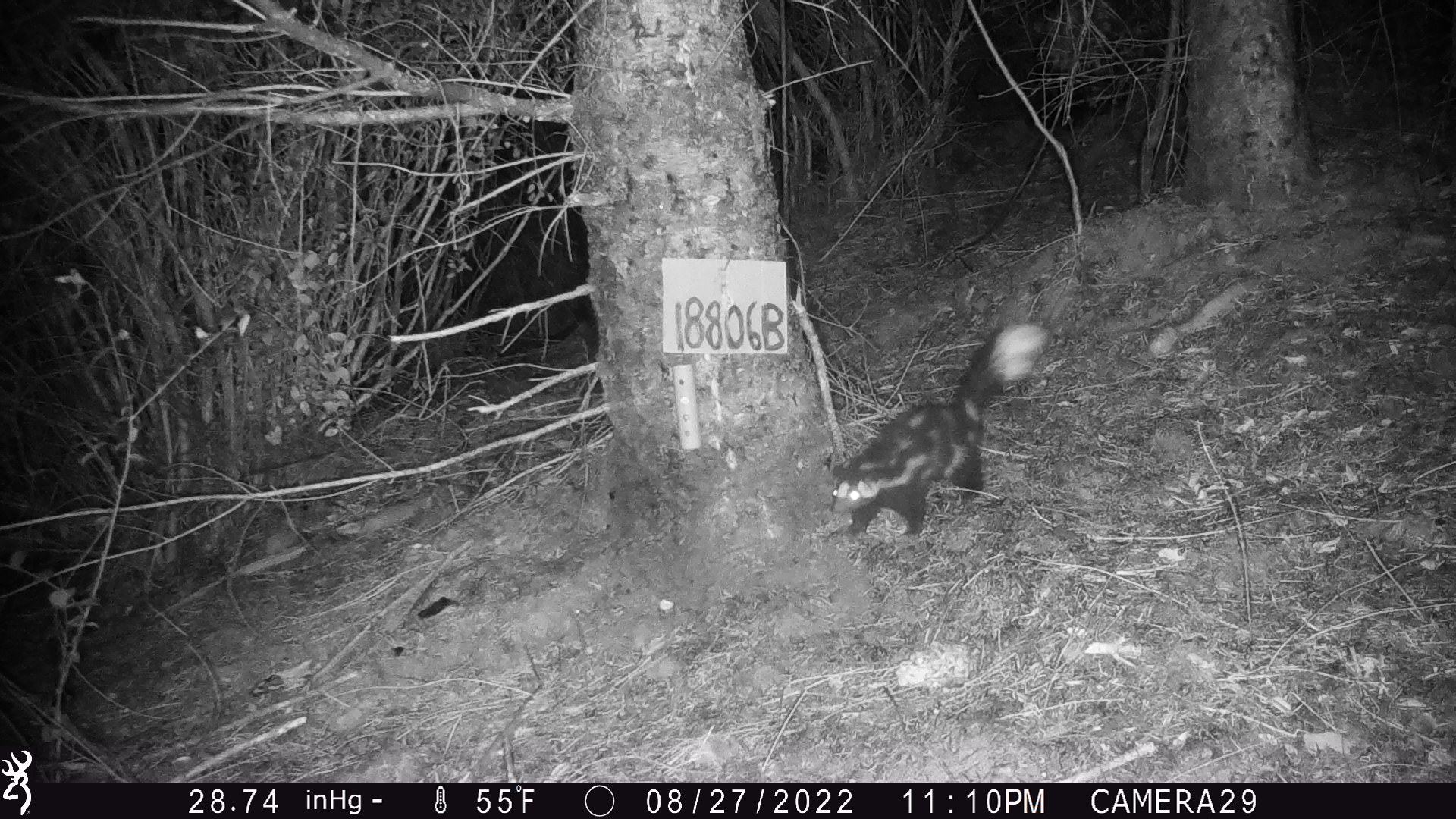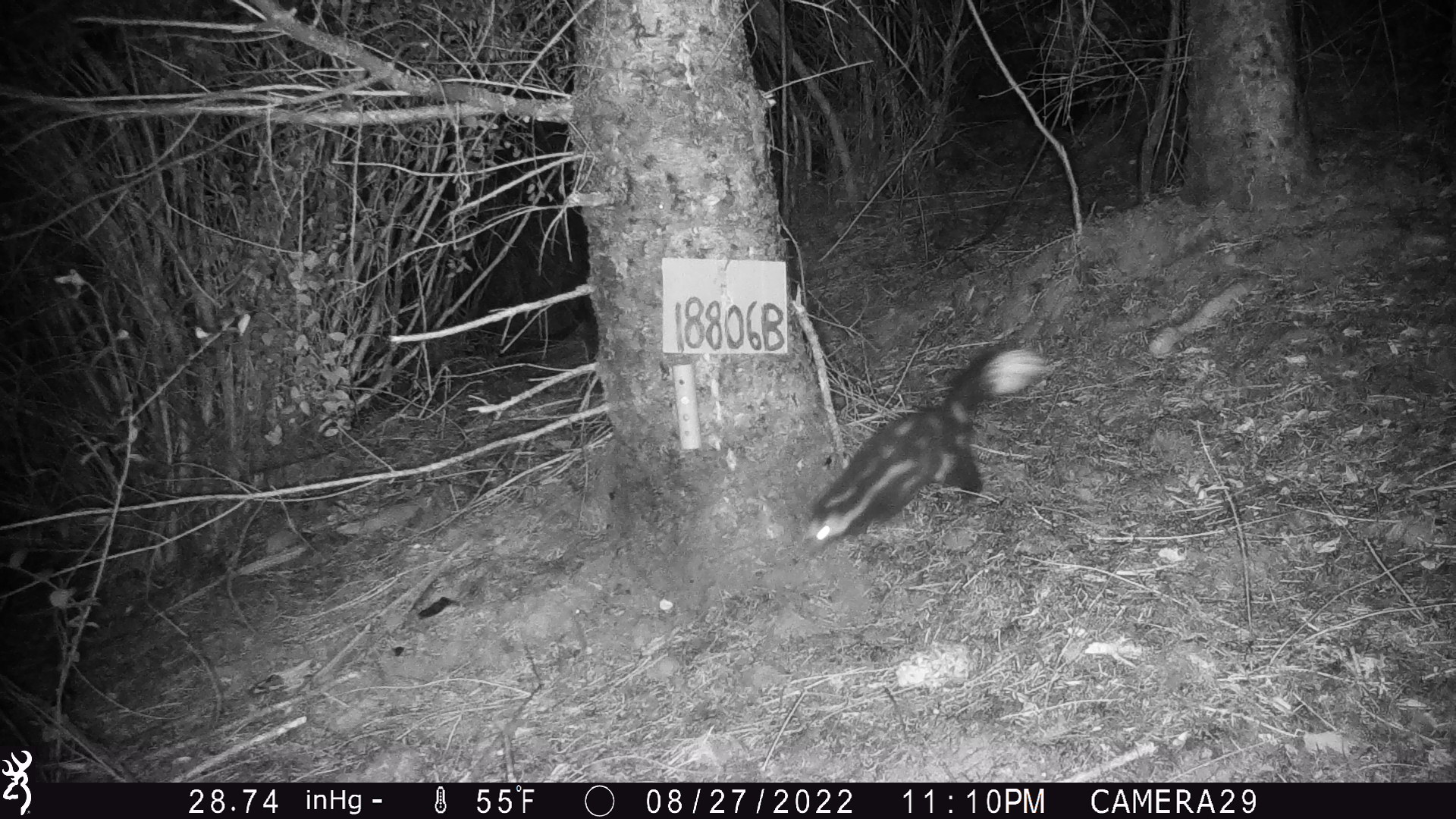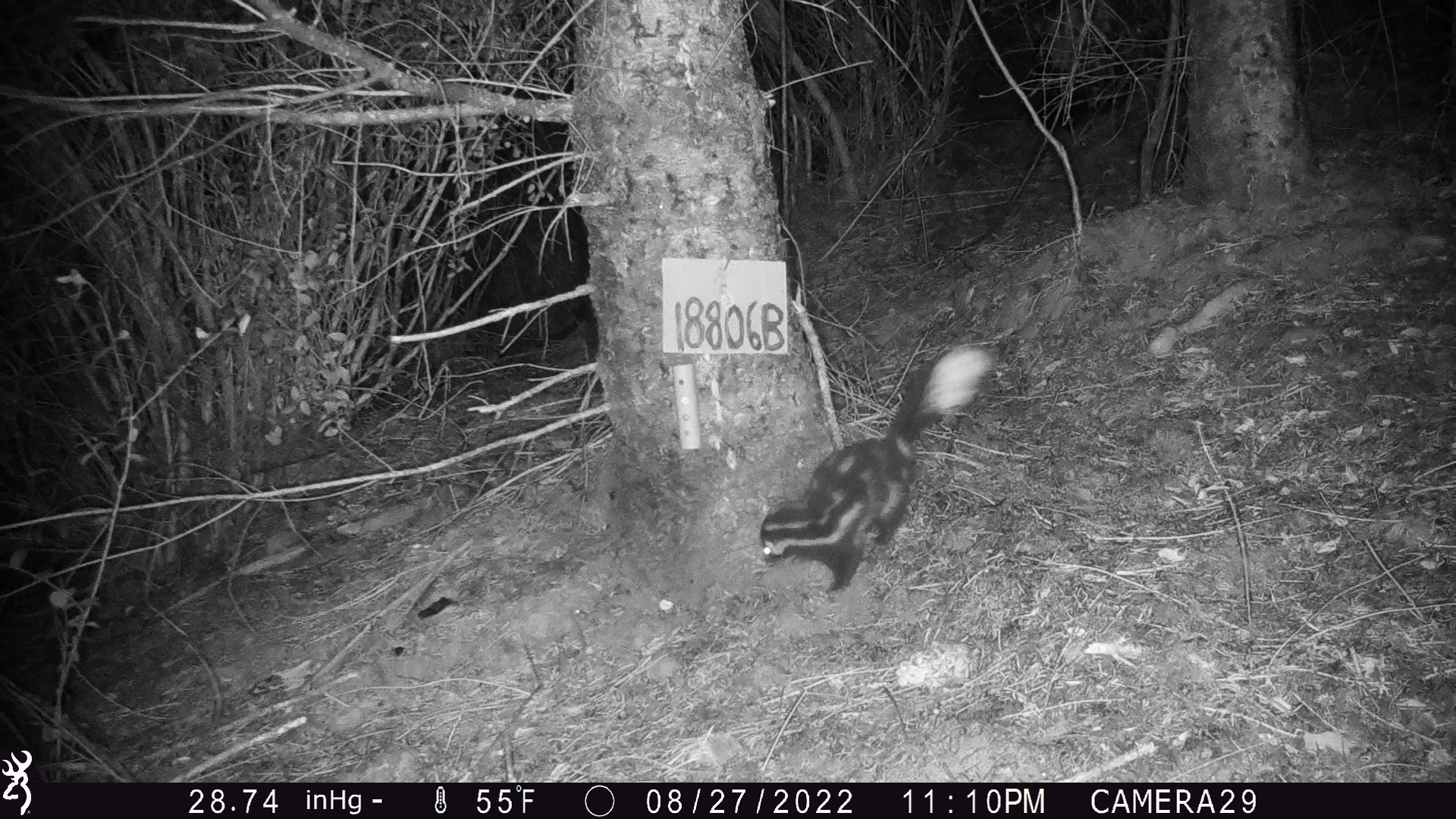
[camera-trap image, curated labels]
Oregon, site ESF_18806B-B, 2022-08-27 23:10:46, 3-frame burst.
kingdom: Animalia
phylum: Chordata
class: Mammalia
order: Carnivora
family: Mephitidae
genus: Spilogale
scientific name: Spilogale gracilis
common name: western spotted skunk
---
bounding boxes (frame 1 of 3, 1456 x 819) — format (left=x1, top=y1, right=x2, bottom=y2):
western spotted skunk: (left=816, top=323, right=1041, bottom=549)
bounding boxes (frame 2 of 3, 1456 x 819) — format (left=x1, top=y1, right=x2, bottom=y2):
western spotted skunk: (left=799, top=349, right=1034, bottom=555)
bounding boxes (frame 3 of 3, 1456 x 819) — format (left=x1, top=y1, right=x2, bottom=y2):
western spotted skunk: (left=755, top=336, right=998, bottom=597)